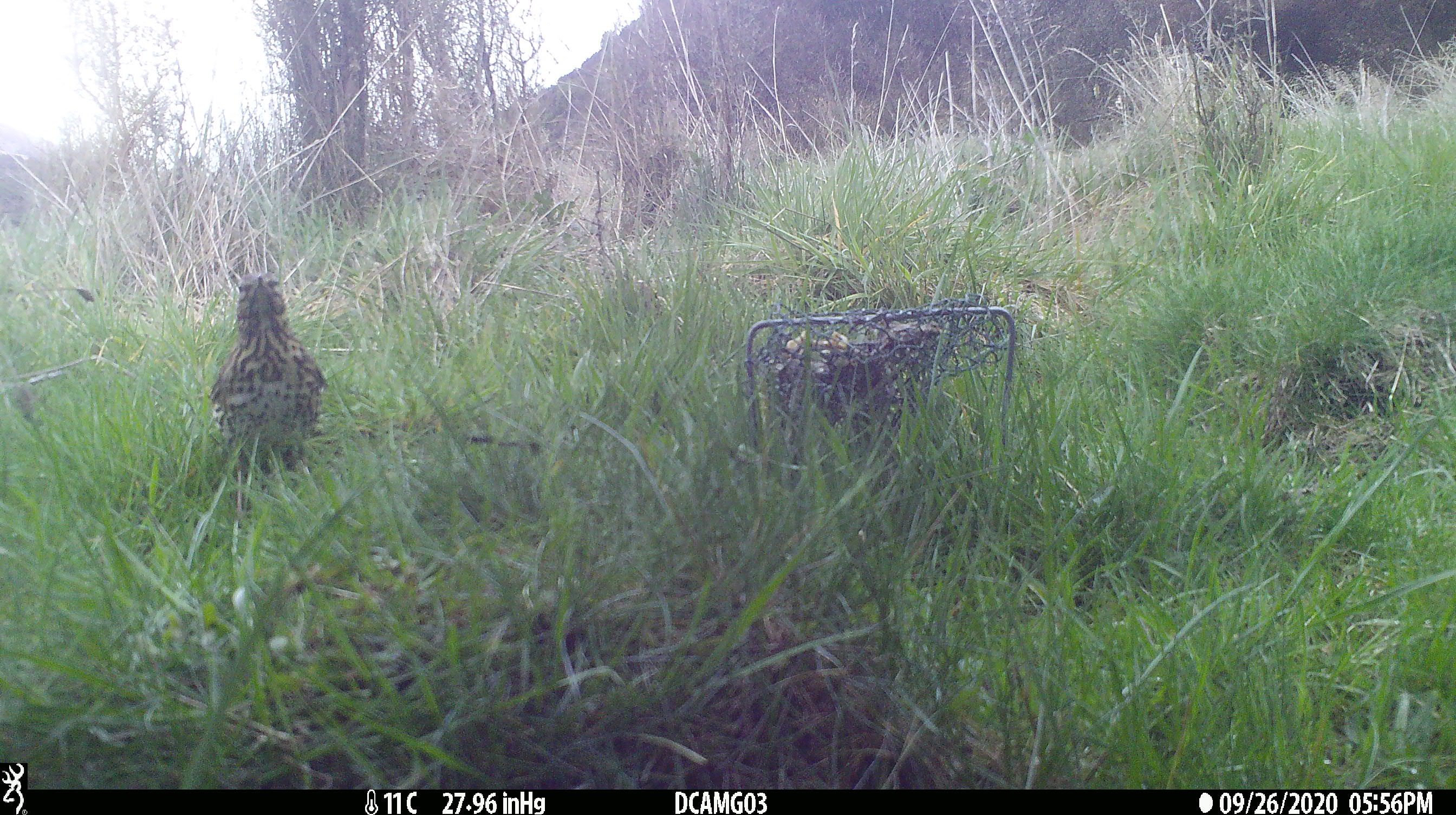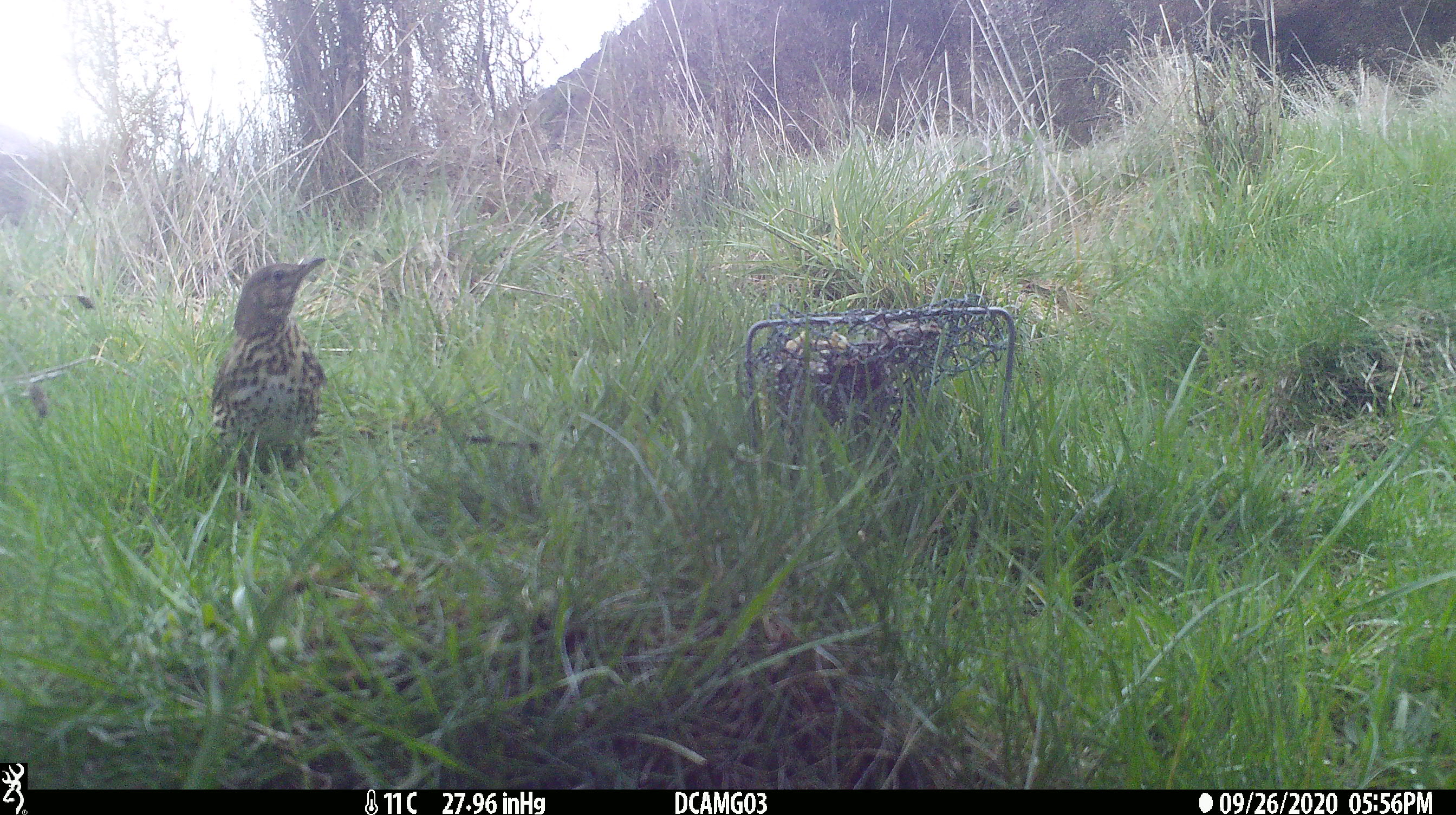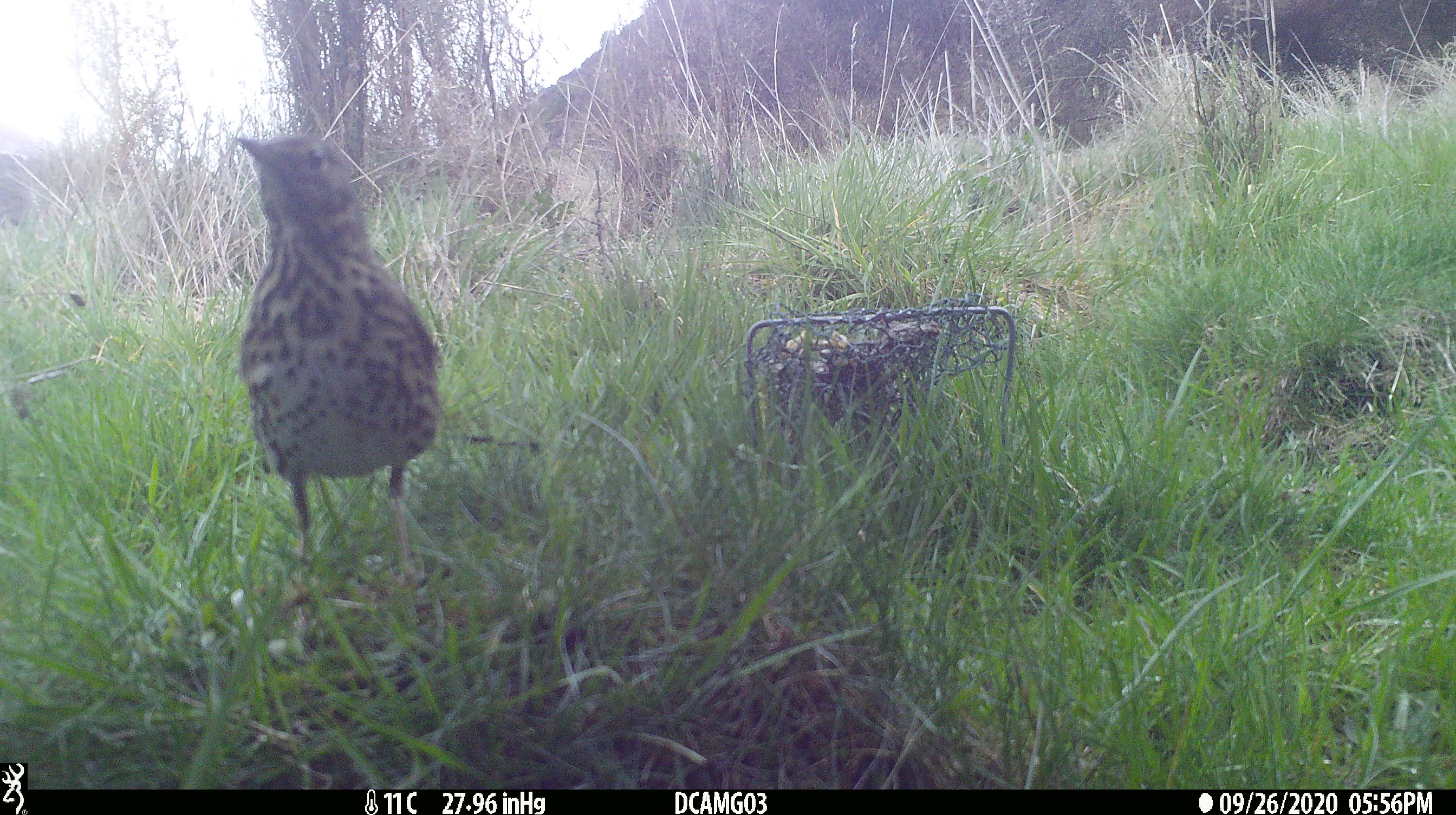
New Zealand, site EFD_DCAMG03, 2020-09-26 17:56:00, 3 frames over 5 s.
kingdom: Animalia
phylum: Chordata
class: Aves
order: Passeriformes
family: Turdidae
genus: Turdus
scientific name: Turdus philomelos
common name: song thrush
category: thrush